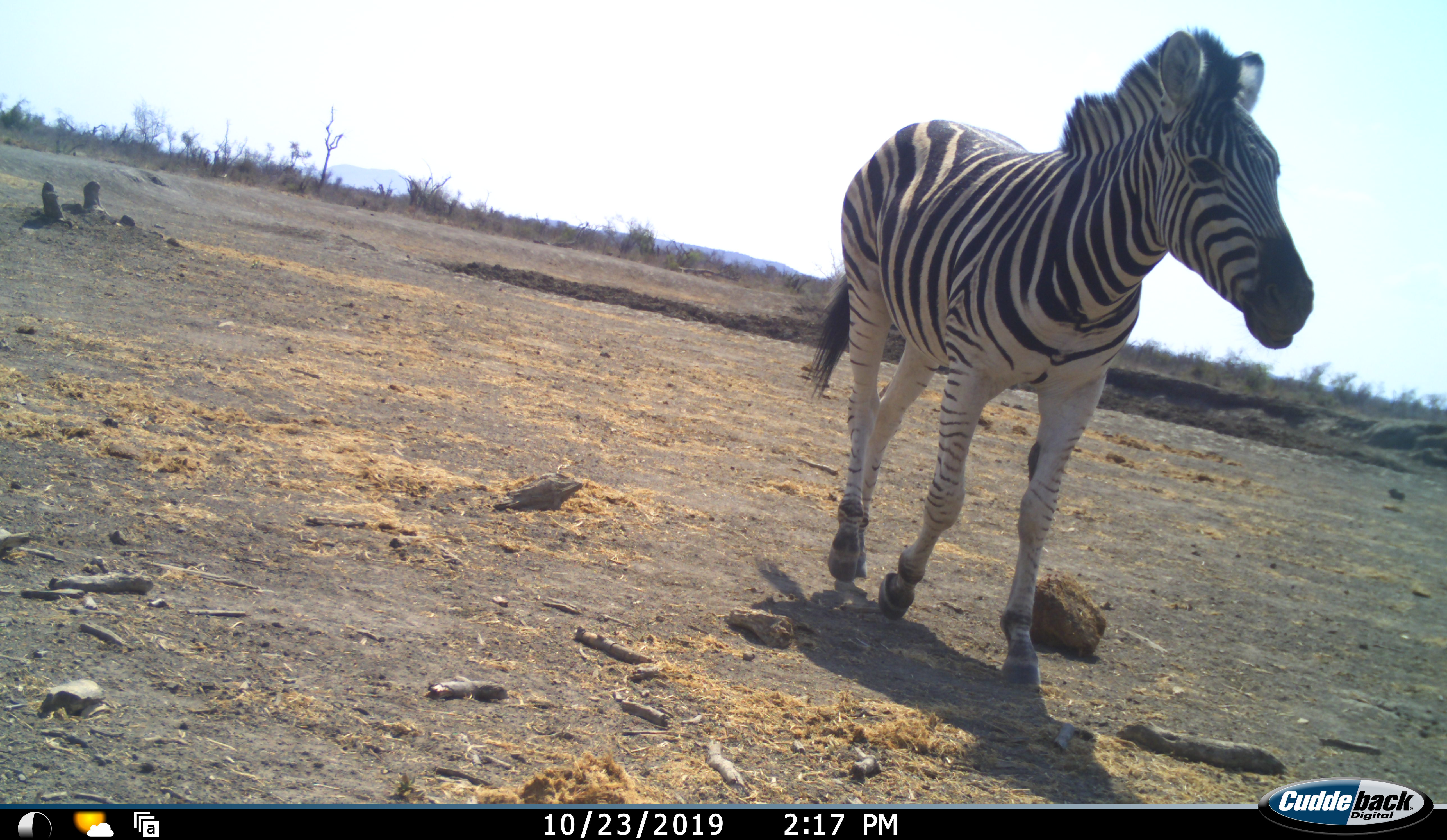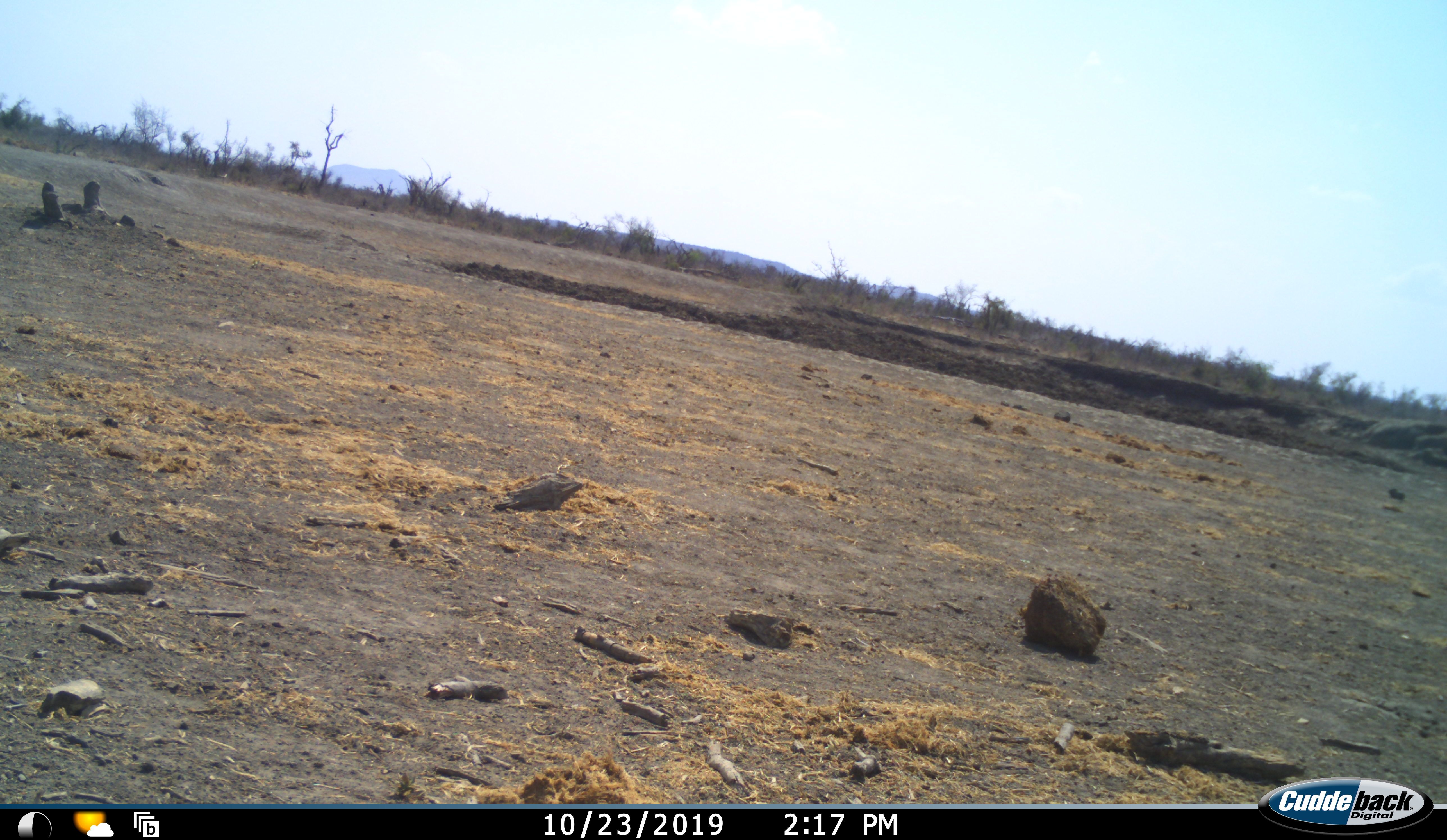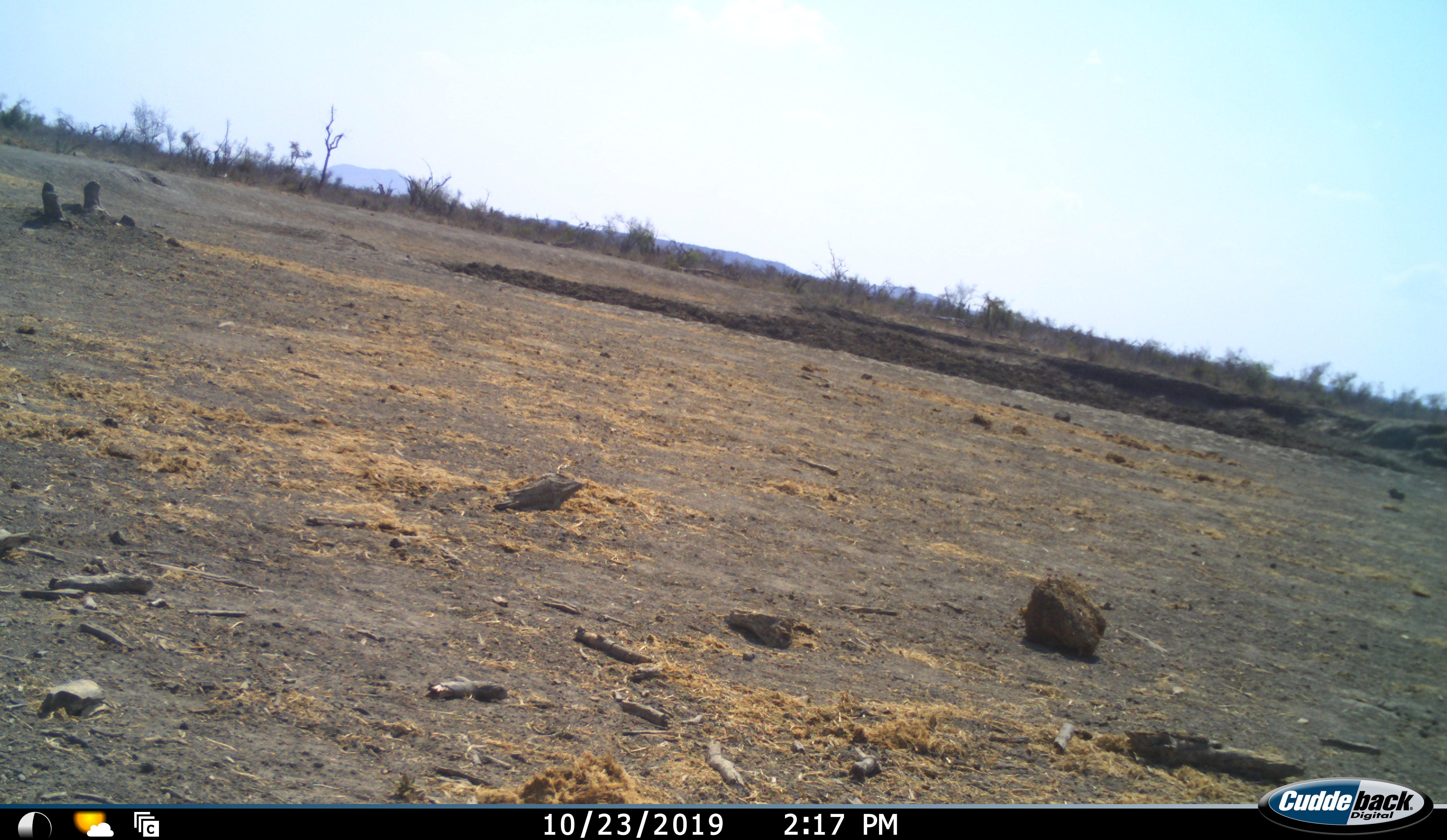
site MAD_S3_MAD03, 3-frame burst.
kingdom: Animalia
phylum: Chordata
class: Mammalia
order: Perissodactyla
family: Equidae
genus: Equus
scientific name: Equus quagga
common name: plains zebra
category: zebraplains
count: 1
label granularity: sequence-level